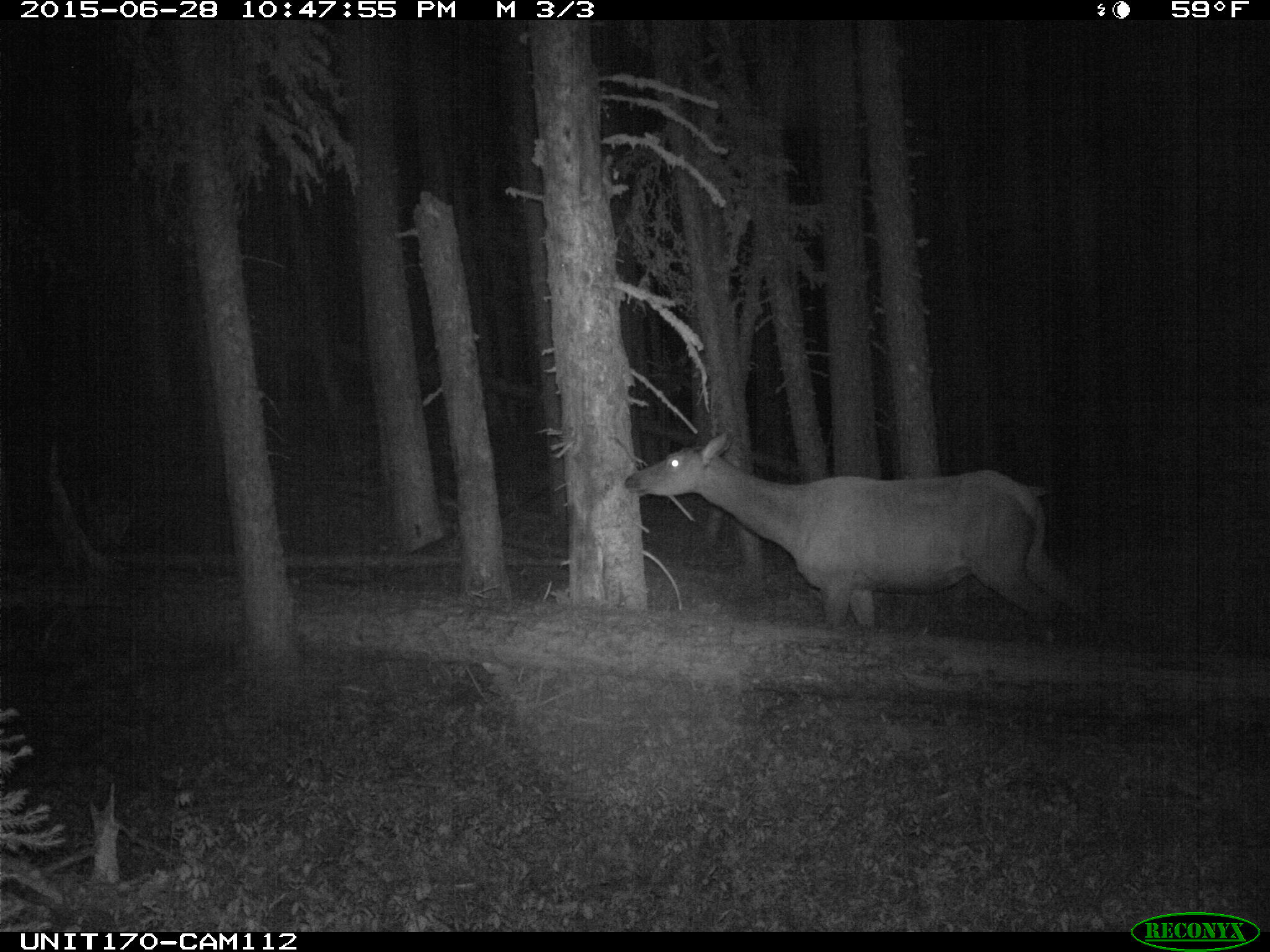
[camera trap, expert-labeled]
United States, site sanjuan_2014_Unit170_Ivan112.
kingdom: Animalia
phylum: Chordata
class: Mammalia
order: Artiodactyla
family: Cervidae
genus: Cervus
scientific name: Cervus elaphus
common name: red deer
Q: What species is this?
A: Cervus elaphus (red deer).